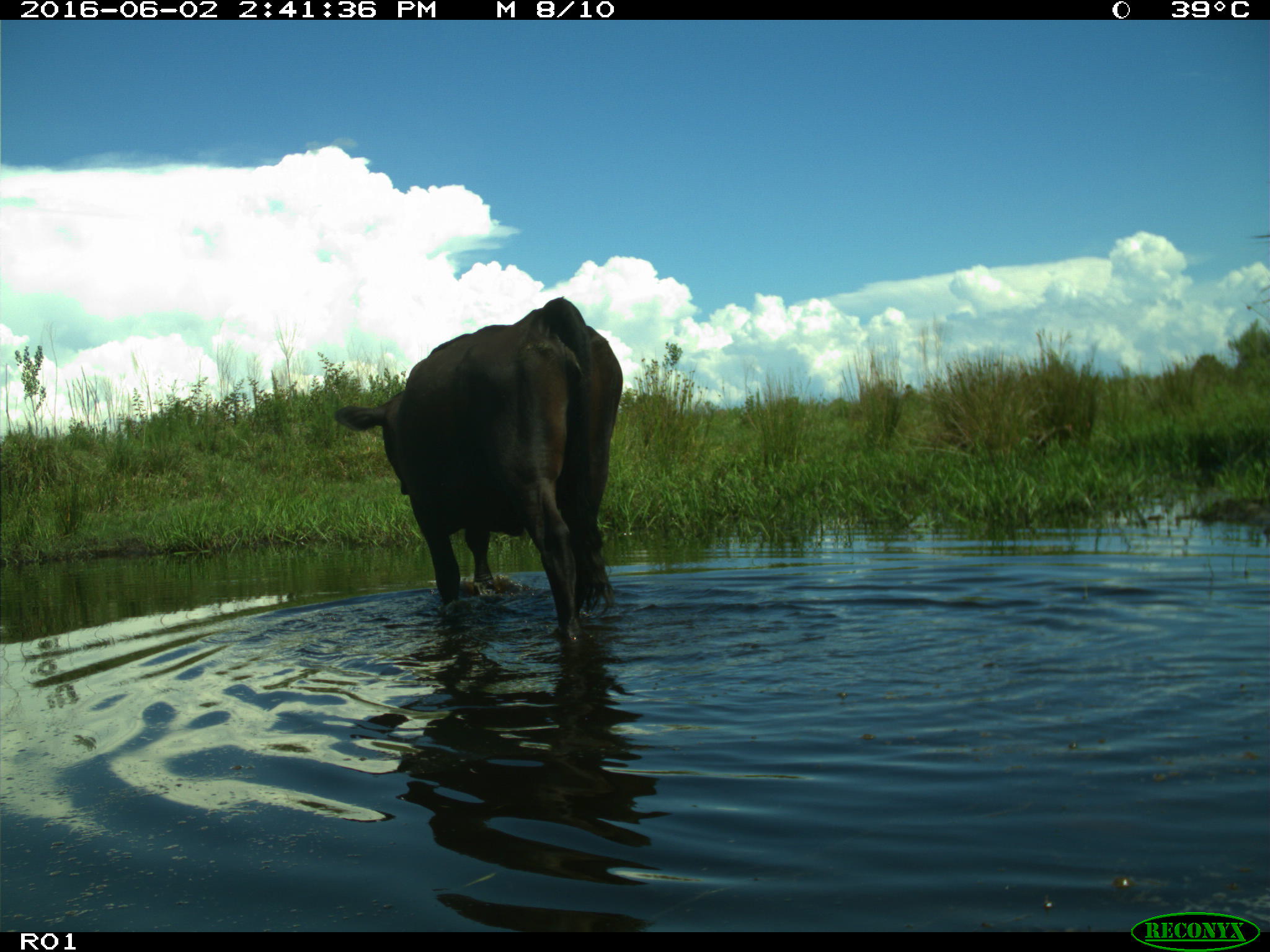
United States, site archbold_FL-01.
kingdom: Animalia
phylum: Chordata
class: Mammalia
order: Artiodactyla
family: Bovidae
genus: Bos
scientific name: Bos taurus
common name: domestic cow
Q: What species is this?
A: Bos taurus (domestic cow).